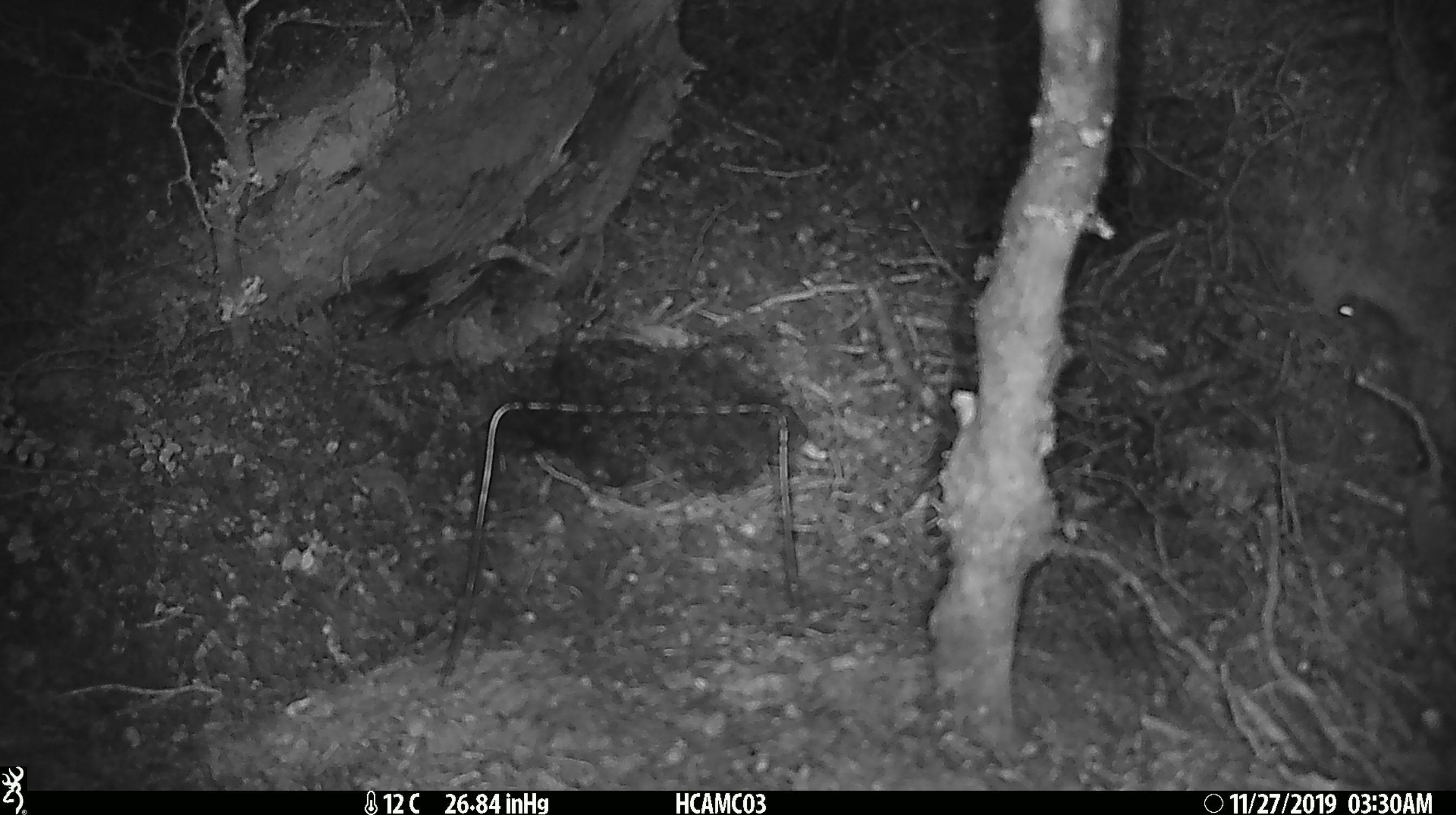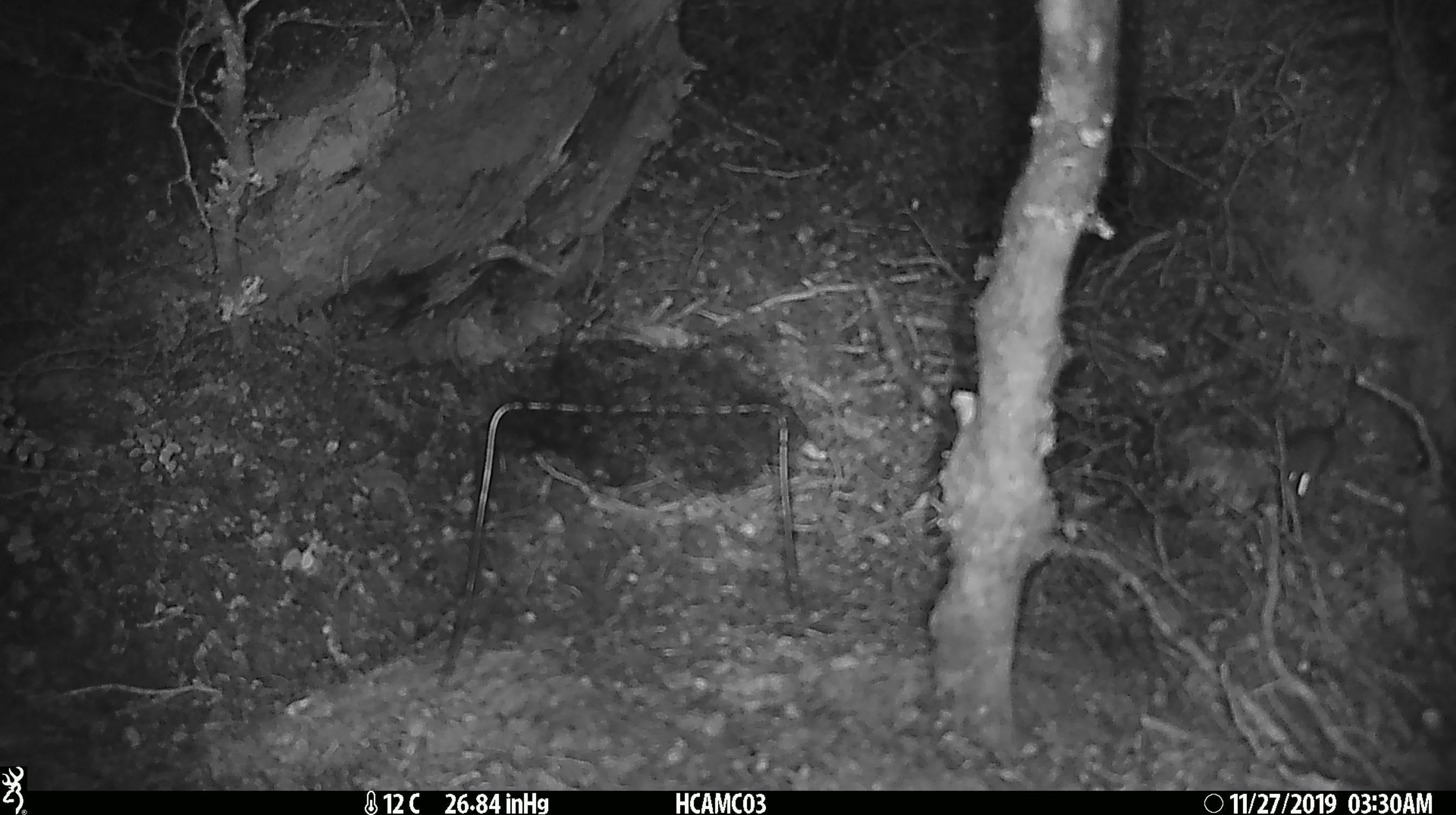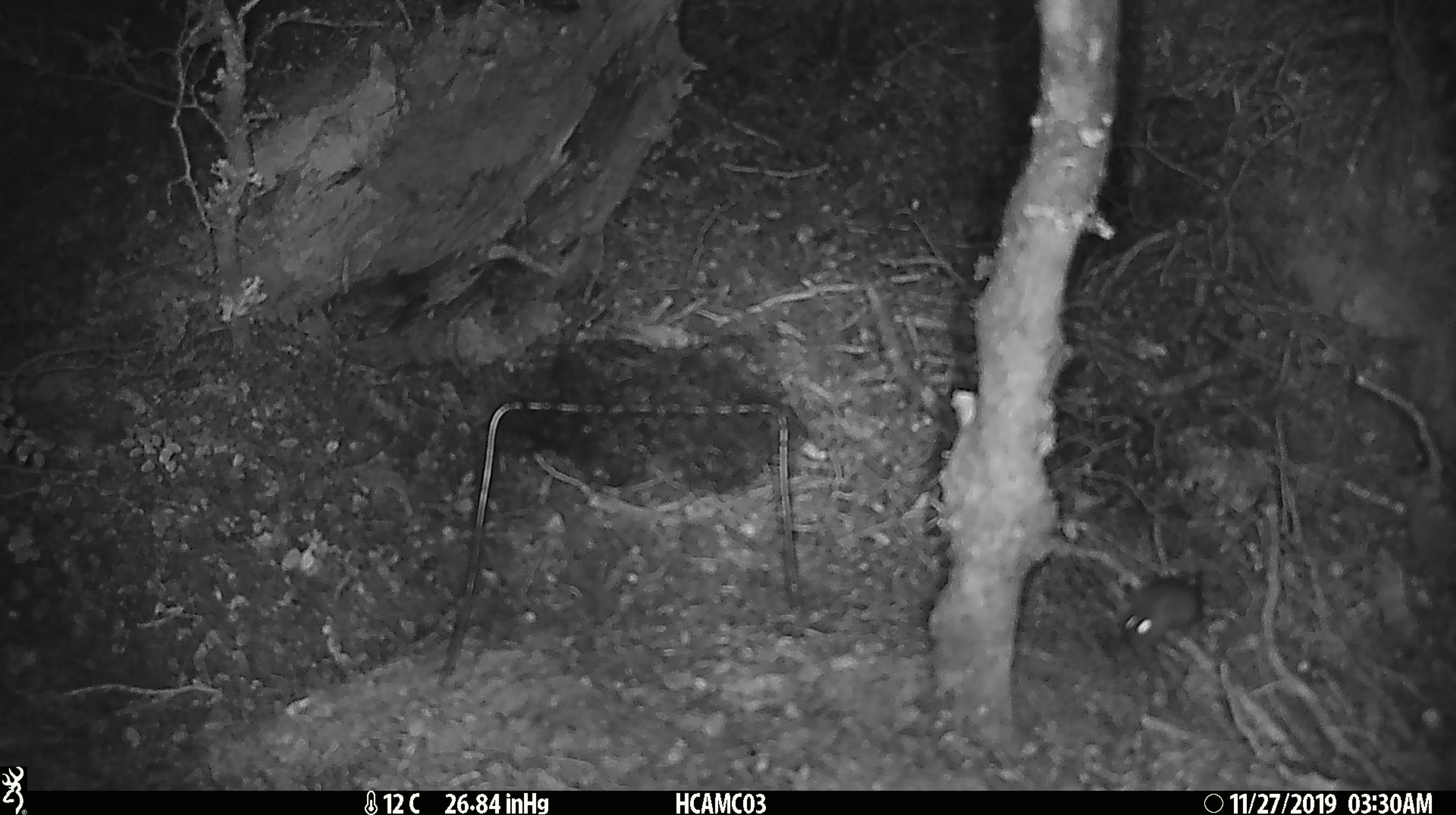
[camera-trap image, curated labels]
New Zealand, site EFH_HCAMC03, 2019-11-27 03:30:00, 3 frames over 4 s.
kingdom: Animalia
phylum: Chordata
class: Mammalia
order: Rodentia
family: Muridae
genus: Mus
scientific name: Mus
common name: mouse